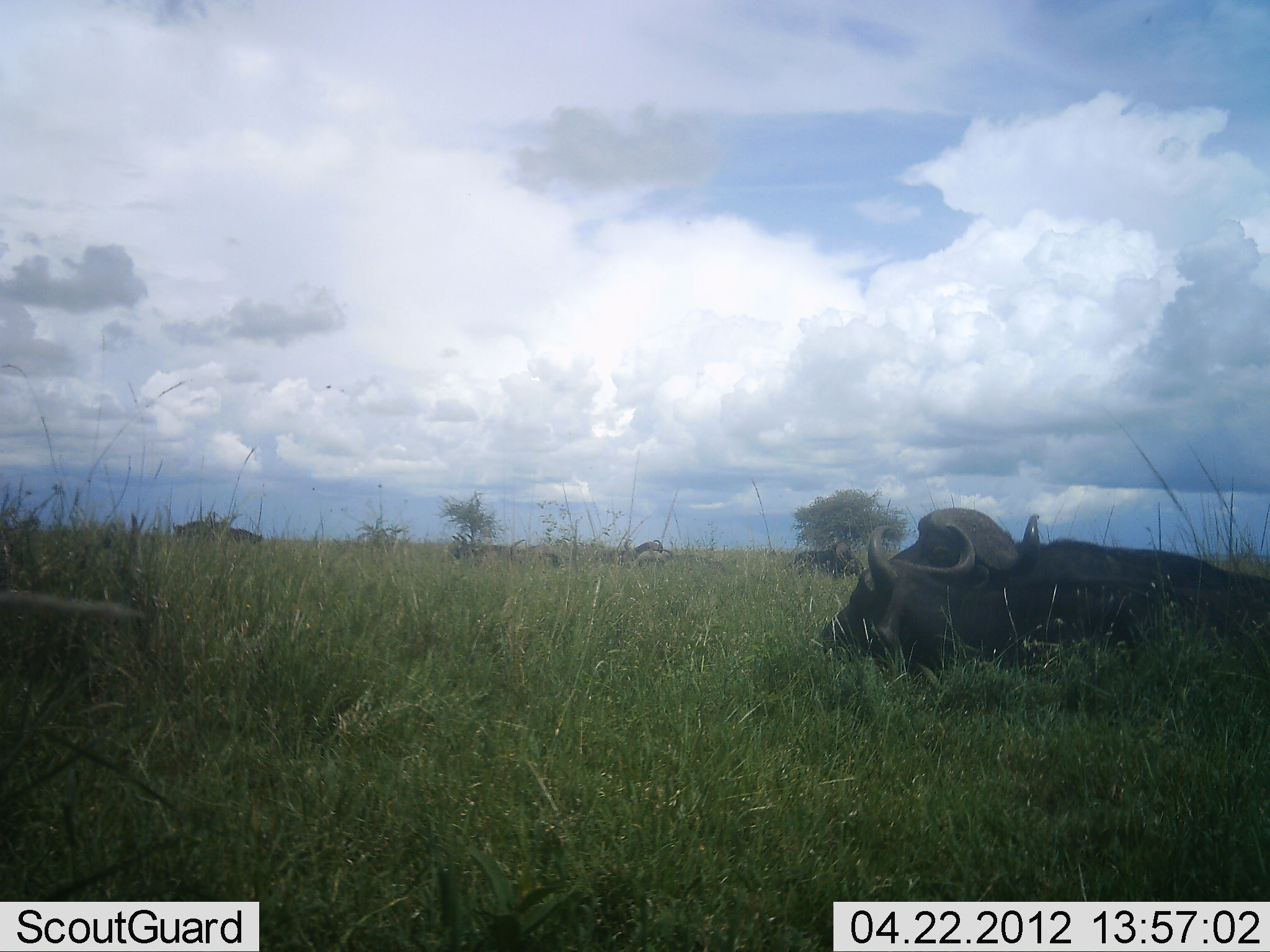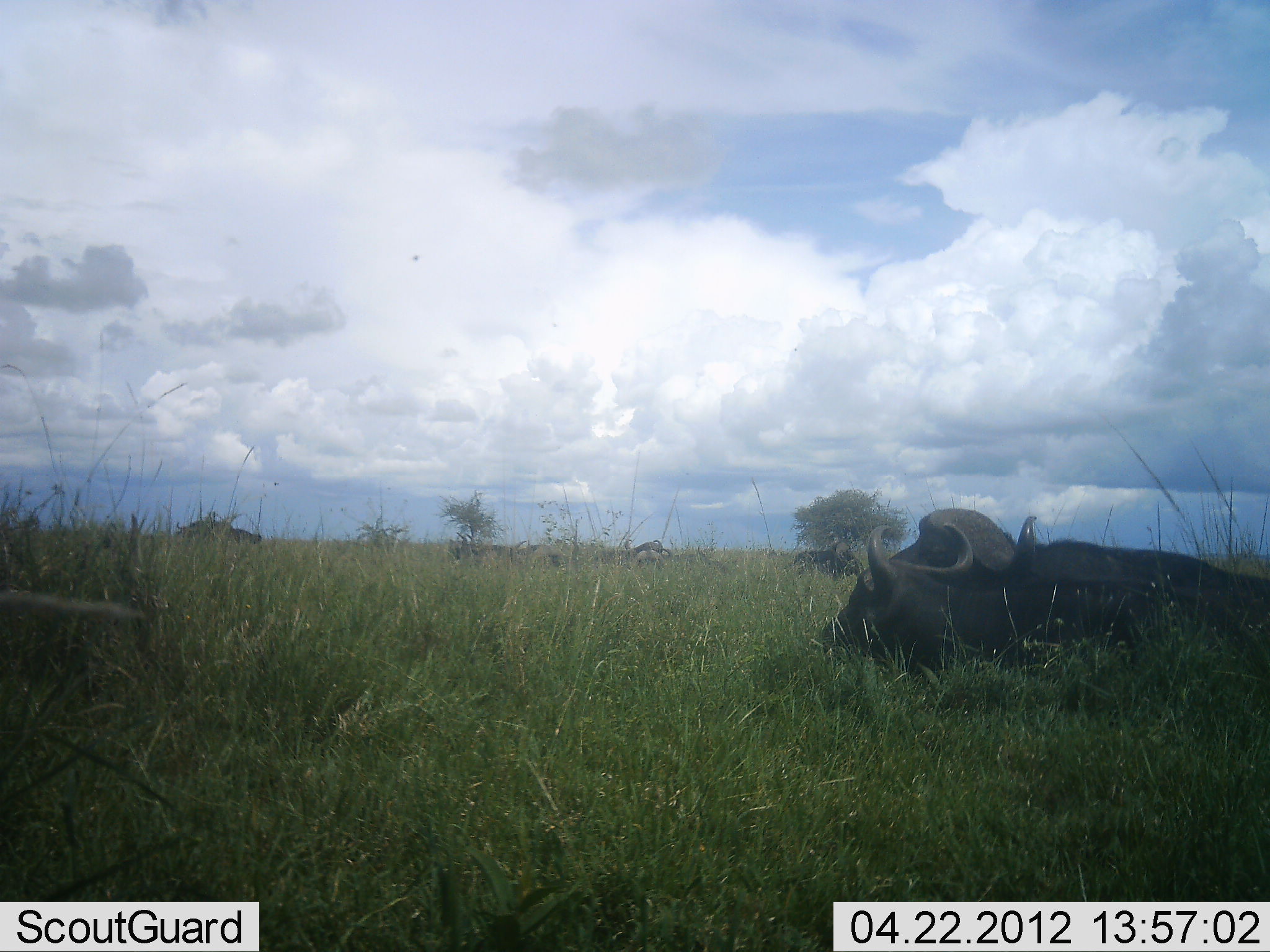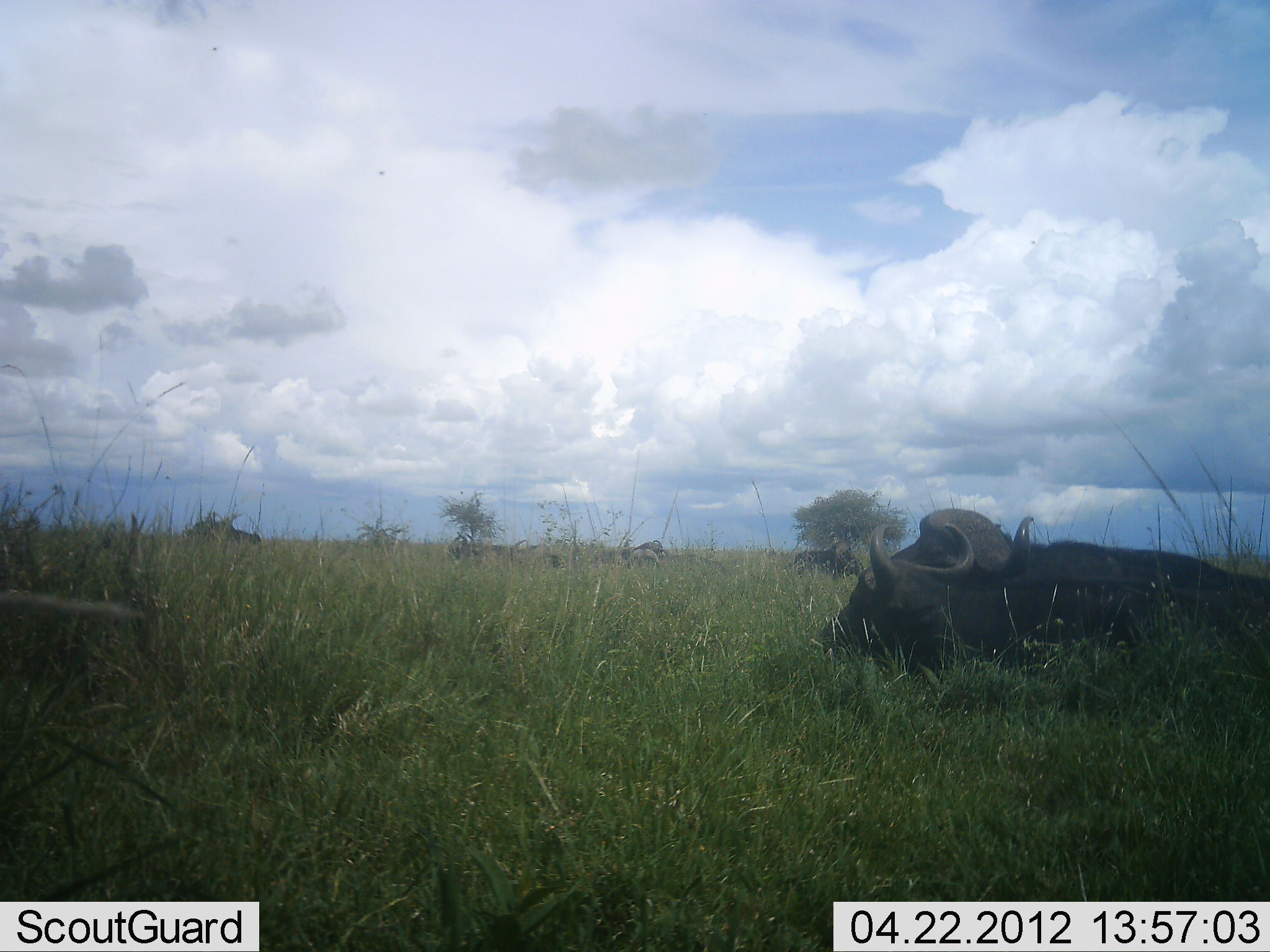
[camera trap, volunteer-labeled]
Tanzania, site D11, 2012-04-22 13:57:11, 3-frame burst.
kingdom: Animalia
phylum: Chordata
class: Mammalia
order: Artiodactyla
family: Bovidae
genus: Syncerus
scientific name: Syncerus caffer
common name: cape buffalo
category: buffalo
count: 2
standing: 17%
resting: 97%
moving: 3%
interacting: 0%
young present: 0%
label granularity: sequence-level